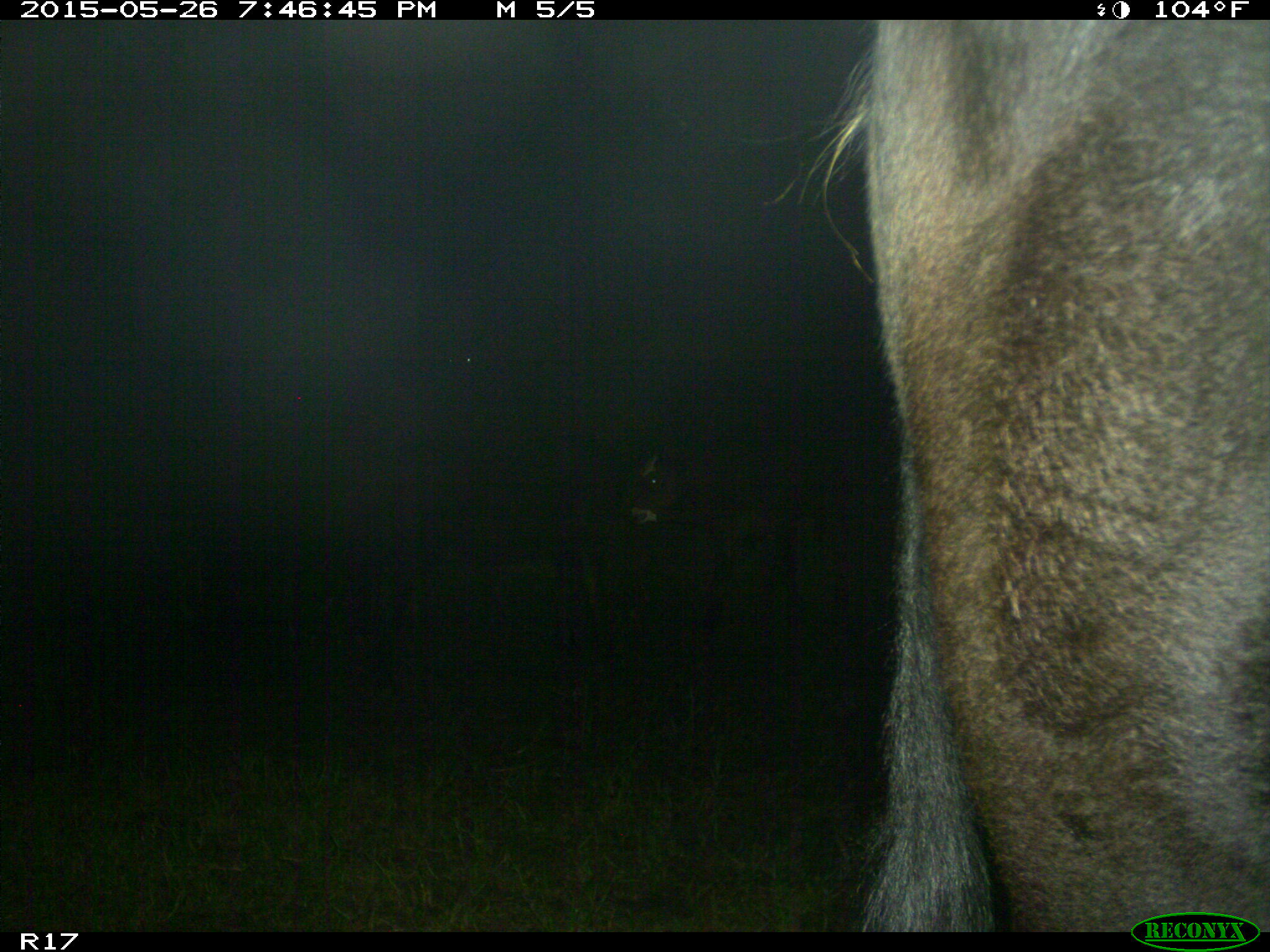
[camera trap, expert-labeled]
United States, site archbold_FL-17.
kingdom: Animalia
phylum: Chordata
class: Mammalia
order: Artiodactyla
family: Bovidae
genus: Bos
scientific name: Bos taurus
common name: domestic cow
Bos taurus (domestic cow).